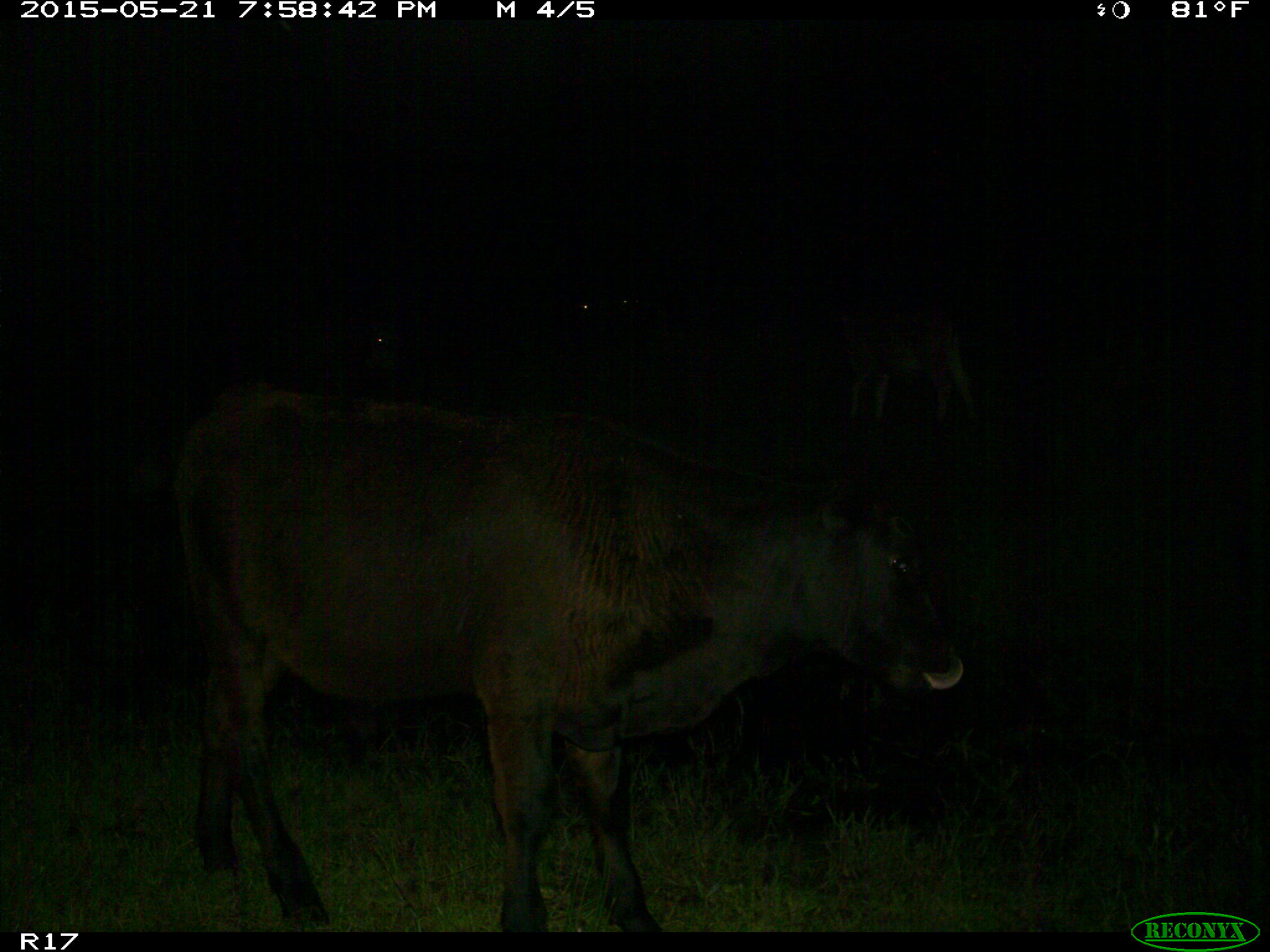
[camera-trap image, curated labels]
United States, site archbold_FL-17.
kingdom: Animalia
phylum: Chordata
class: Mammalia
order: Artiodactyla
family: Bovidae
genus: Bos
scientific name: Bos taurus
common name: domestic cow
Bos taurus (domestic cow).